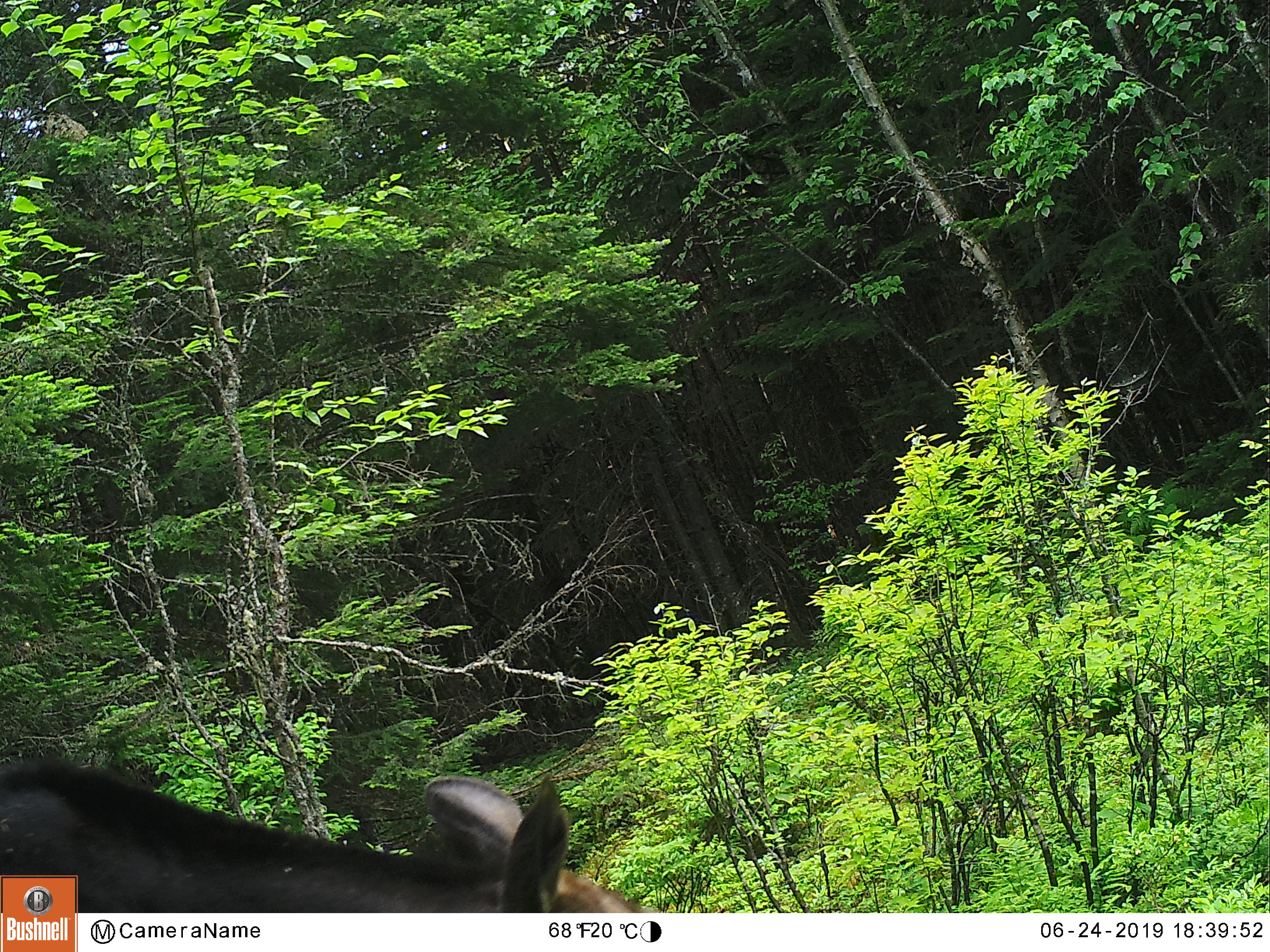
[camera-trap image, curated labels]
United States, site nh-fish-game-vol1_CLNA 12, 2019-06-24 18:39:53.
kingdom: Animalia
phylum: Chordata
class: Mammalia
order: Artiodactyla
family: Cervidae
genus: Odocoileus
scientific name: Odocoileus virginianus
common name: white-tailed deer